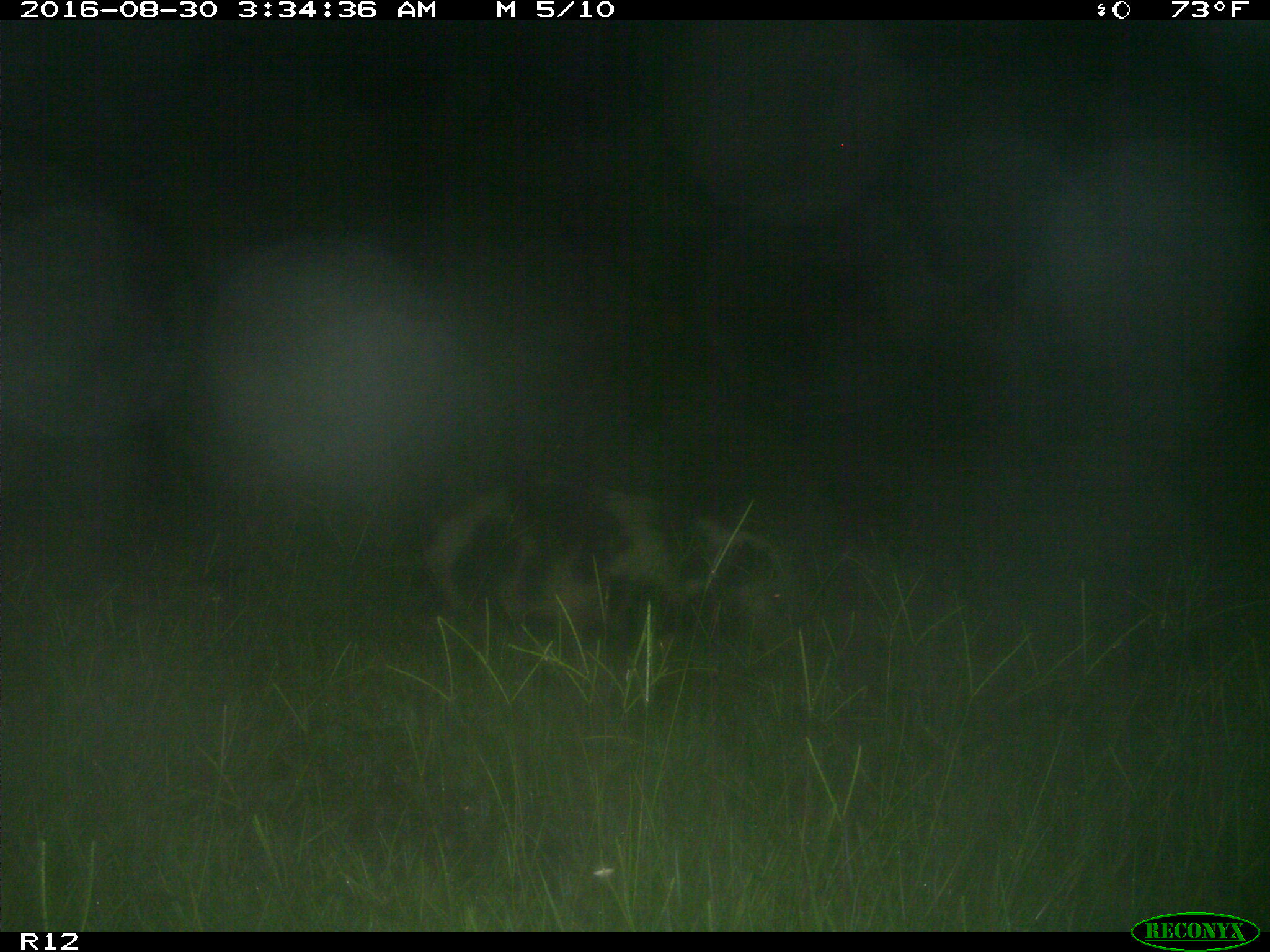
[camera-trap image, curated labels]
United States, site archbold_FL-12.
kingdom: Animalia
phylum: Chordata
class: Mammalia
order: Artiodactyla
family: Suidae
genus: Sus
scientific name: Sus scrofa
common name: wild boar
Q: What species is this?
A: Sus scrofa (wild boar).